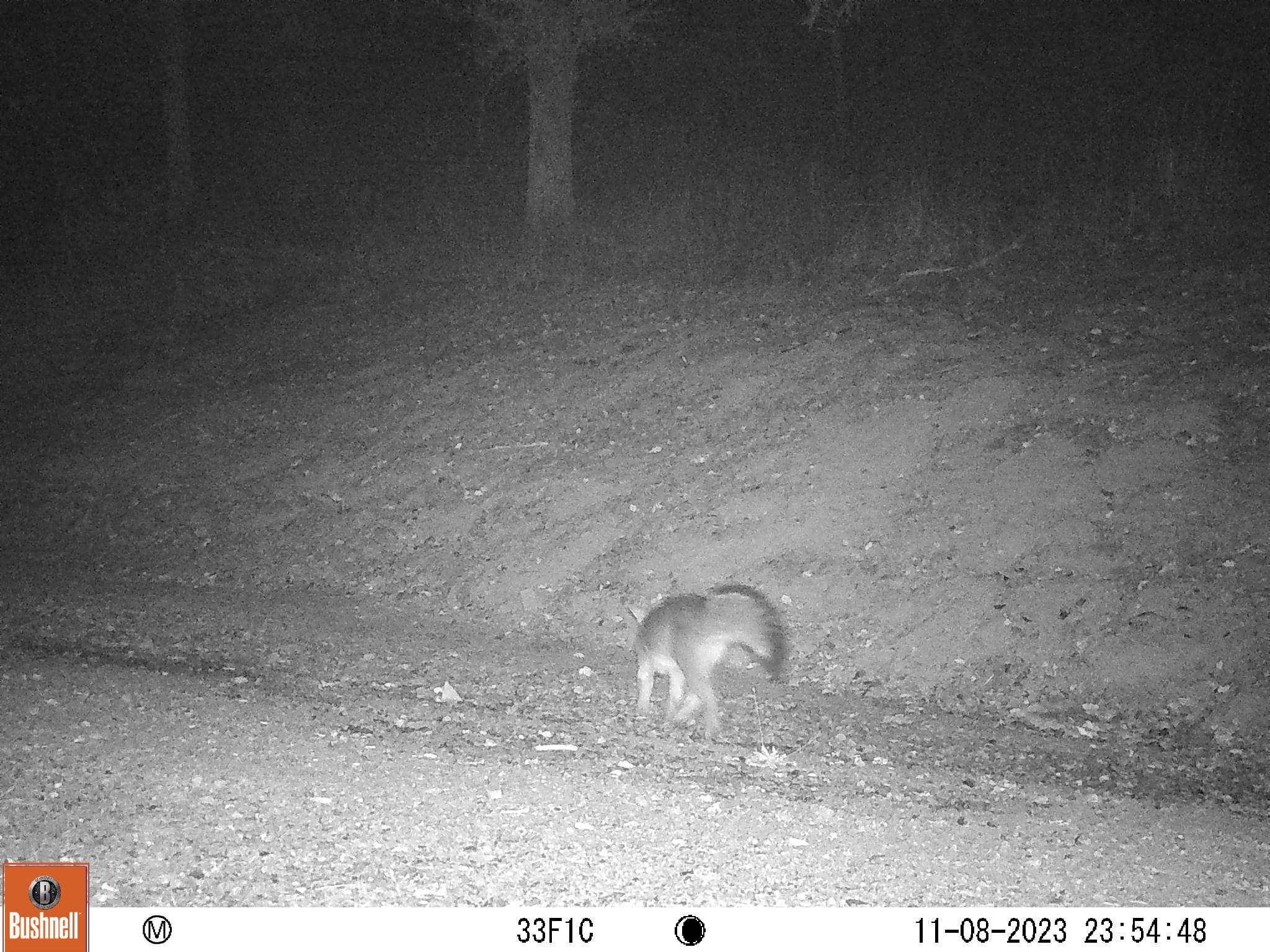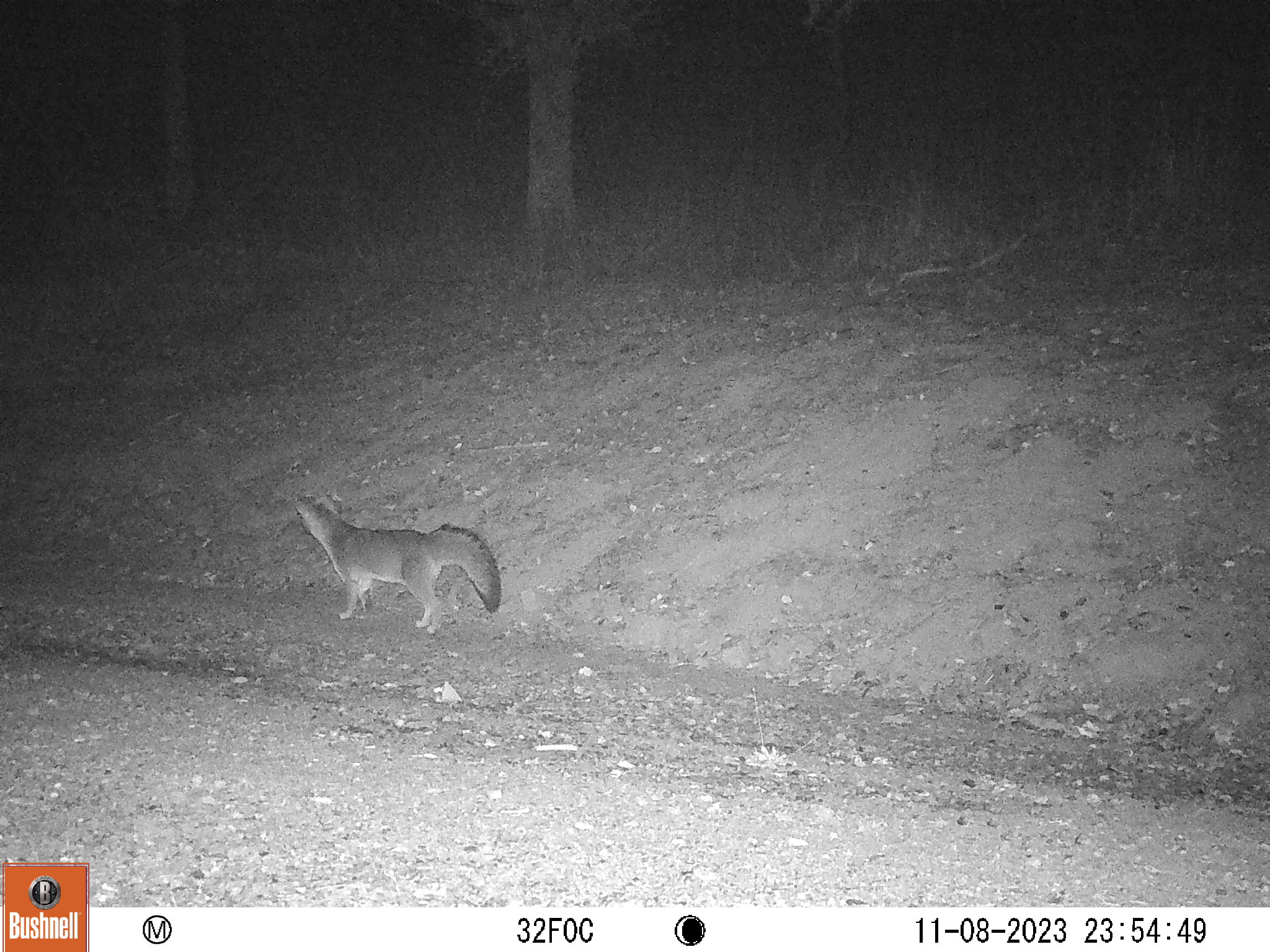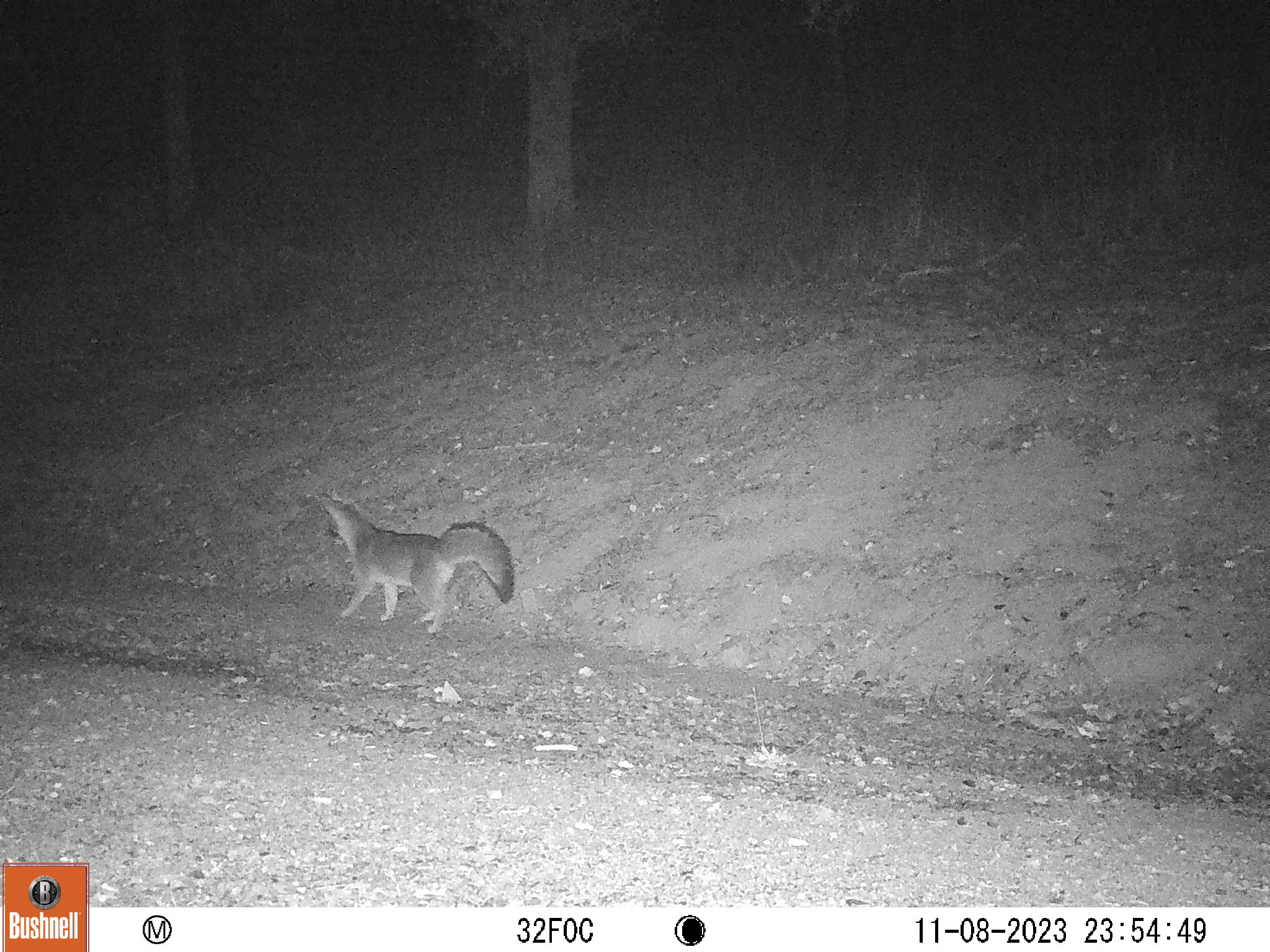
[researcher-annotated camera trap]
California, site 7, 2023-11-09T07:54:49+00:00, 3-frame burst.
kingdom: Animalia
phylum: Chordata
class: Mammalia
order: Carnivora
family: Canidae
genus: Urocyon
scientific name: Urocyon cinereoargenteus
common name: gray fox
Gray fox (Urocyon cinereoargenteus).